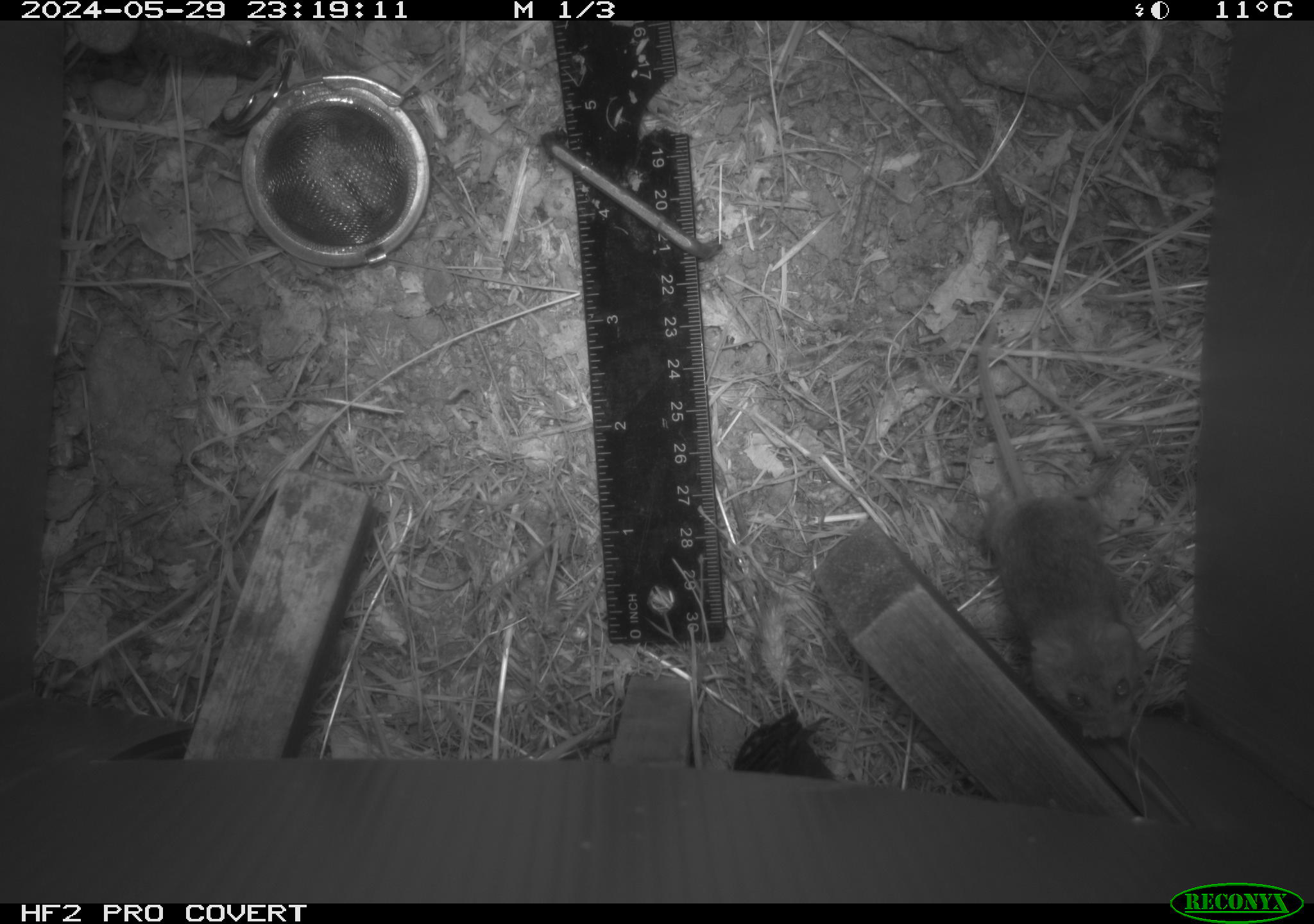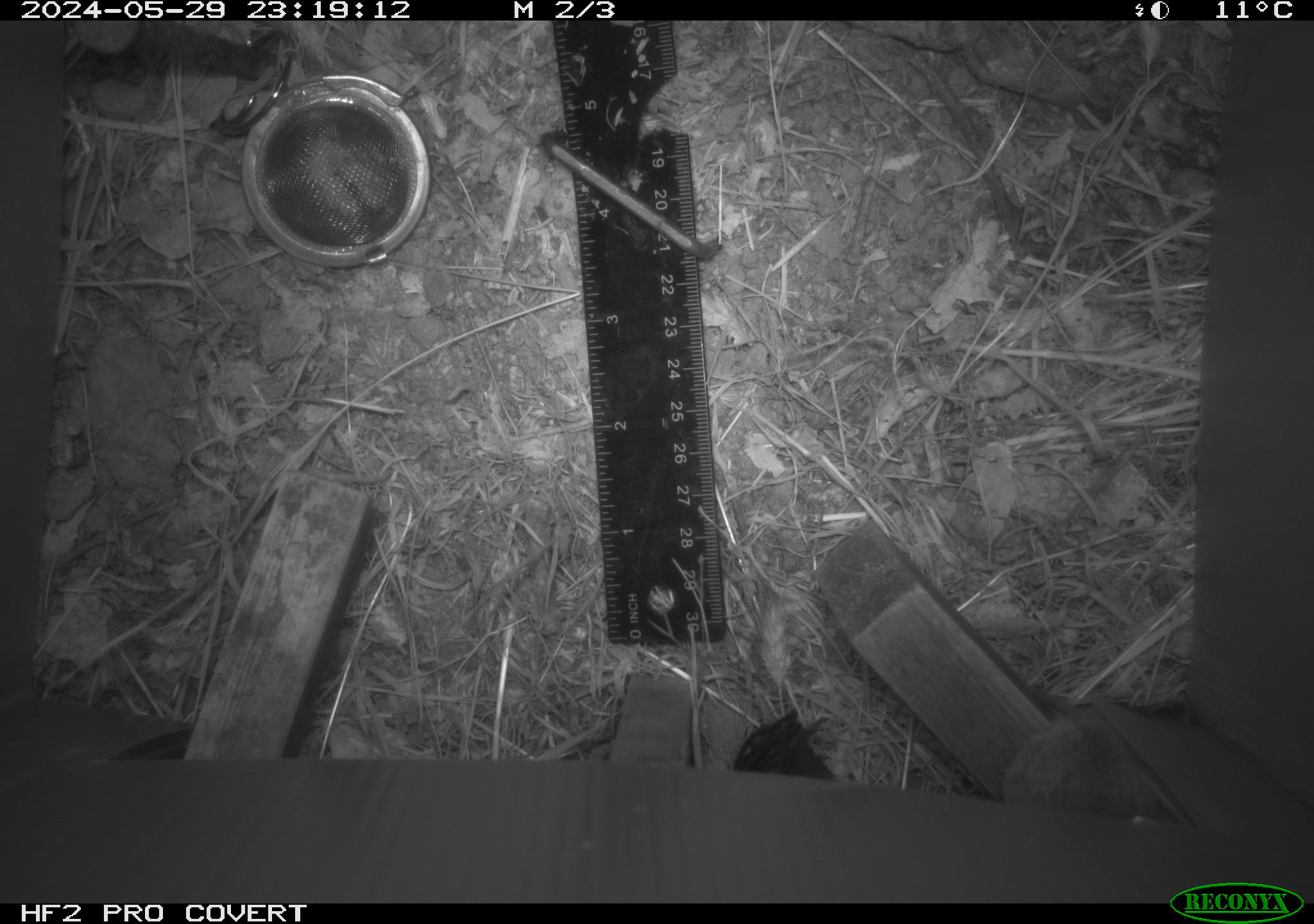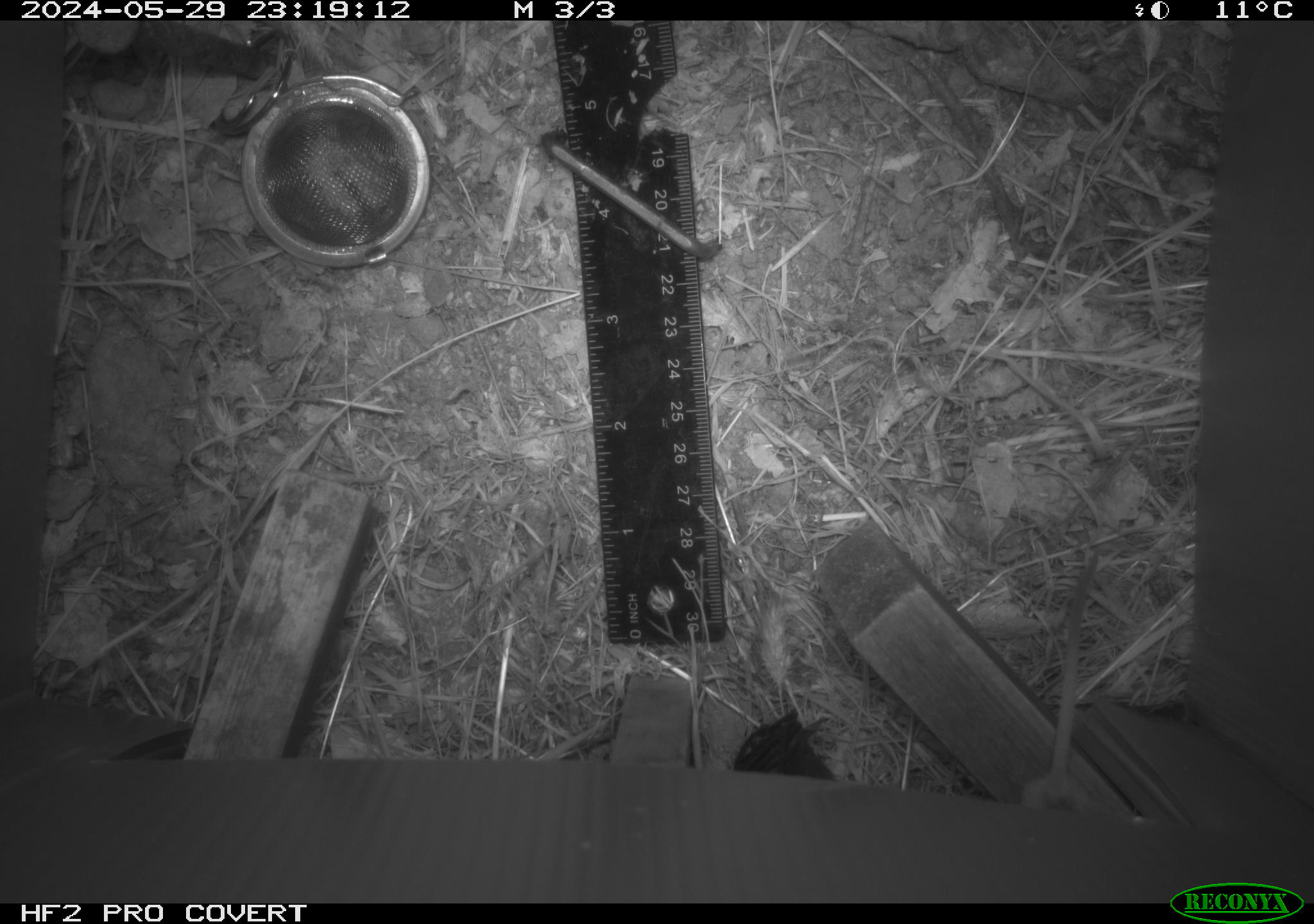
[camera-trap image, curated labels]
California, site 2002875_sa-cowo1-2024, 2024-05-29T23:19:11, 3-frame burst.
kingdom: Animalia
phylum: Chordata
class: Mammalia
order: Rodentia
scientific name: Rodentia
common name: mouse species